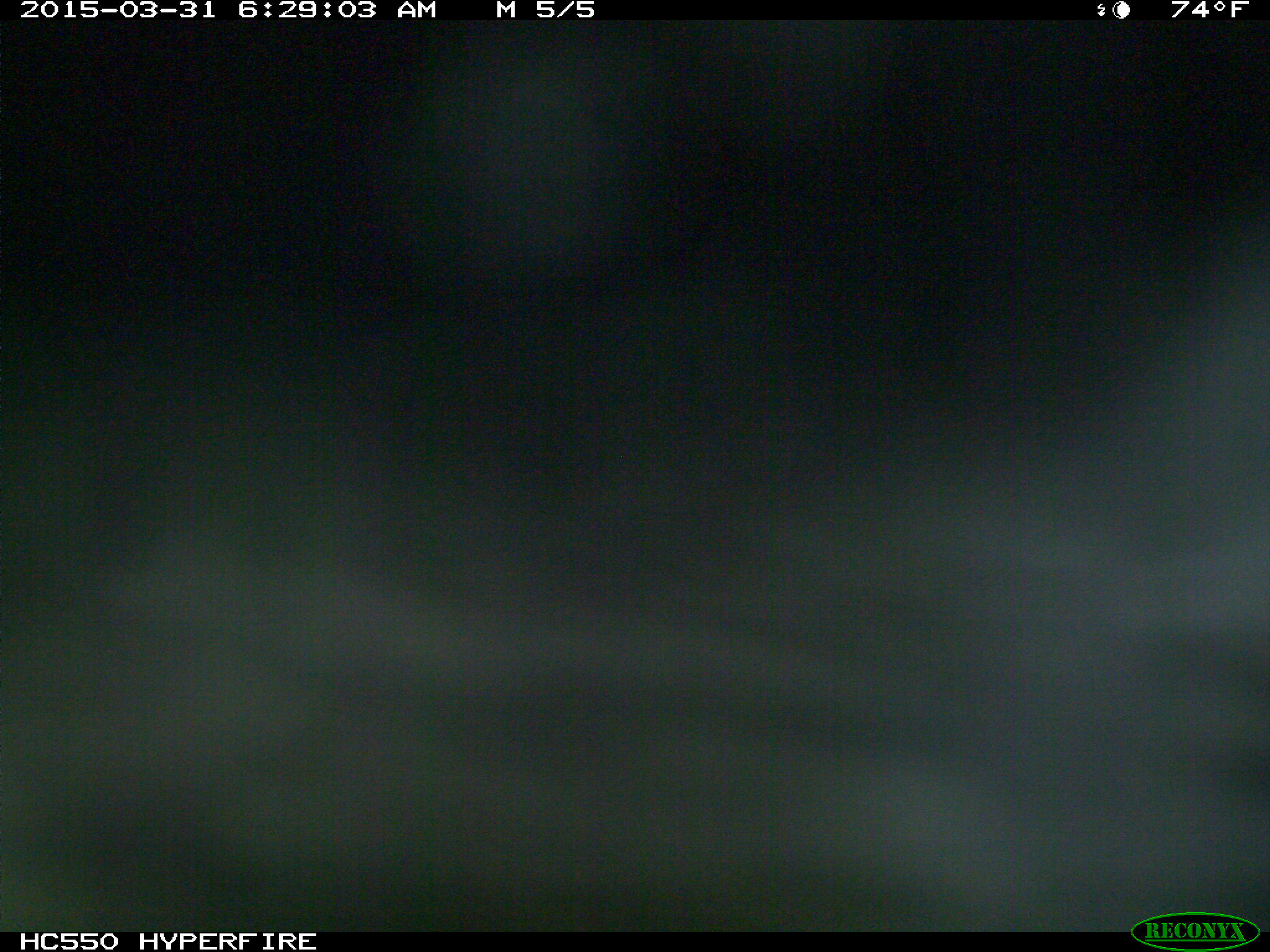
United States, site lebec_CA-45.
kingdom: Animalia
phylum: Chordata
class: Mammalia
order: Artiodactyla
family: Bovidae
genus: Bos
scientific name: Bos taurus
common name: domestic cow